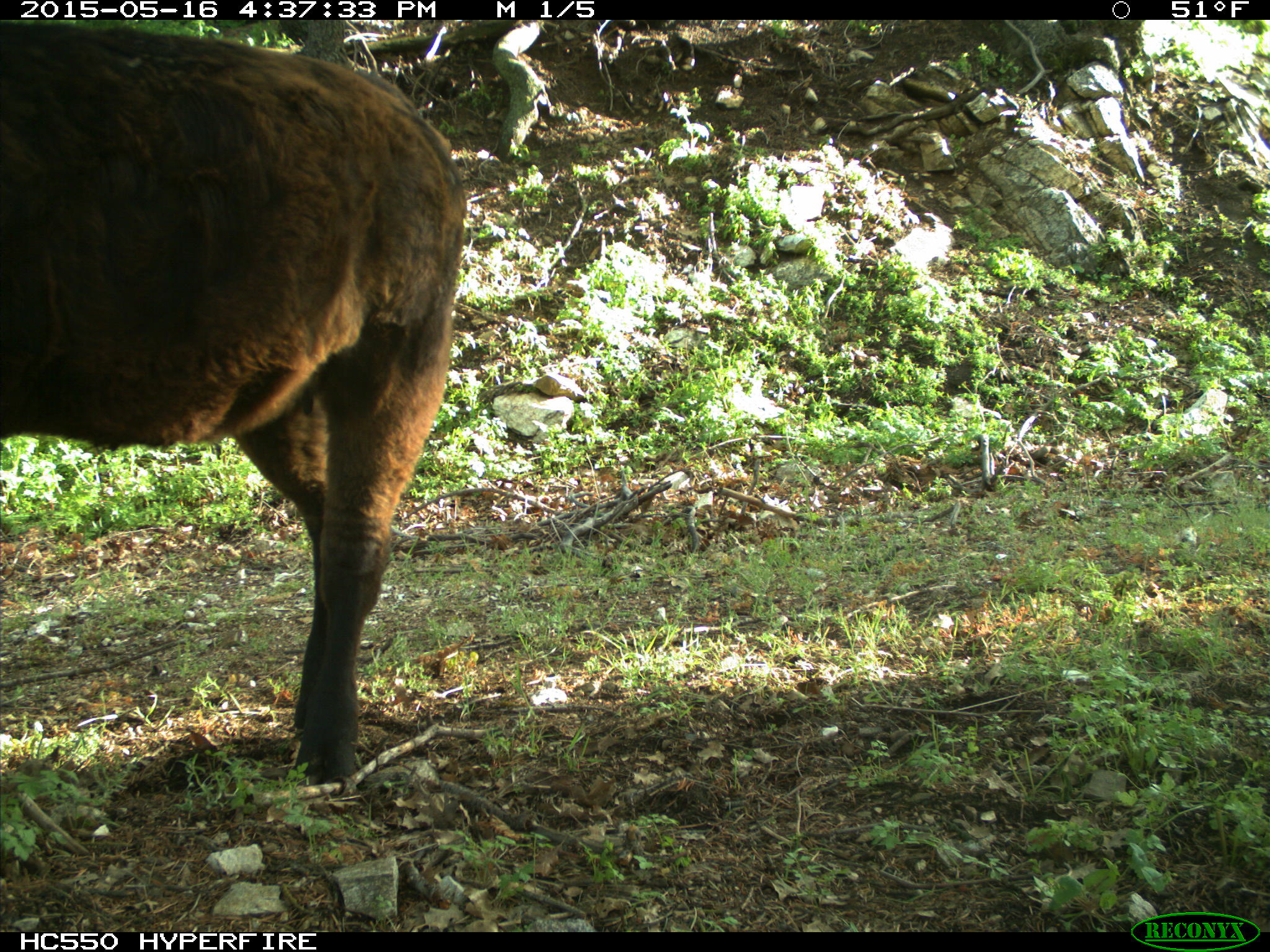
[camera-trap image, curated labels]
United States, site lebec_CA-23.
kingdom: Animalia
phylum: Chordata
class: Mammalia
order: Artiodactyla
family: Bovidae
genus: Bos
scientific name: Bos taurus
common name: domestic cow